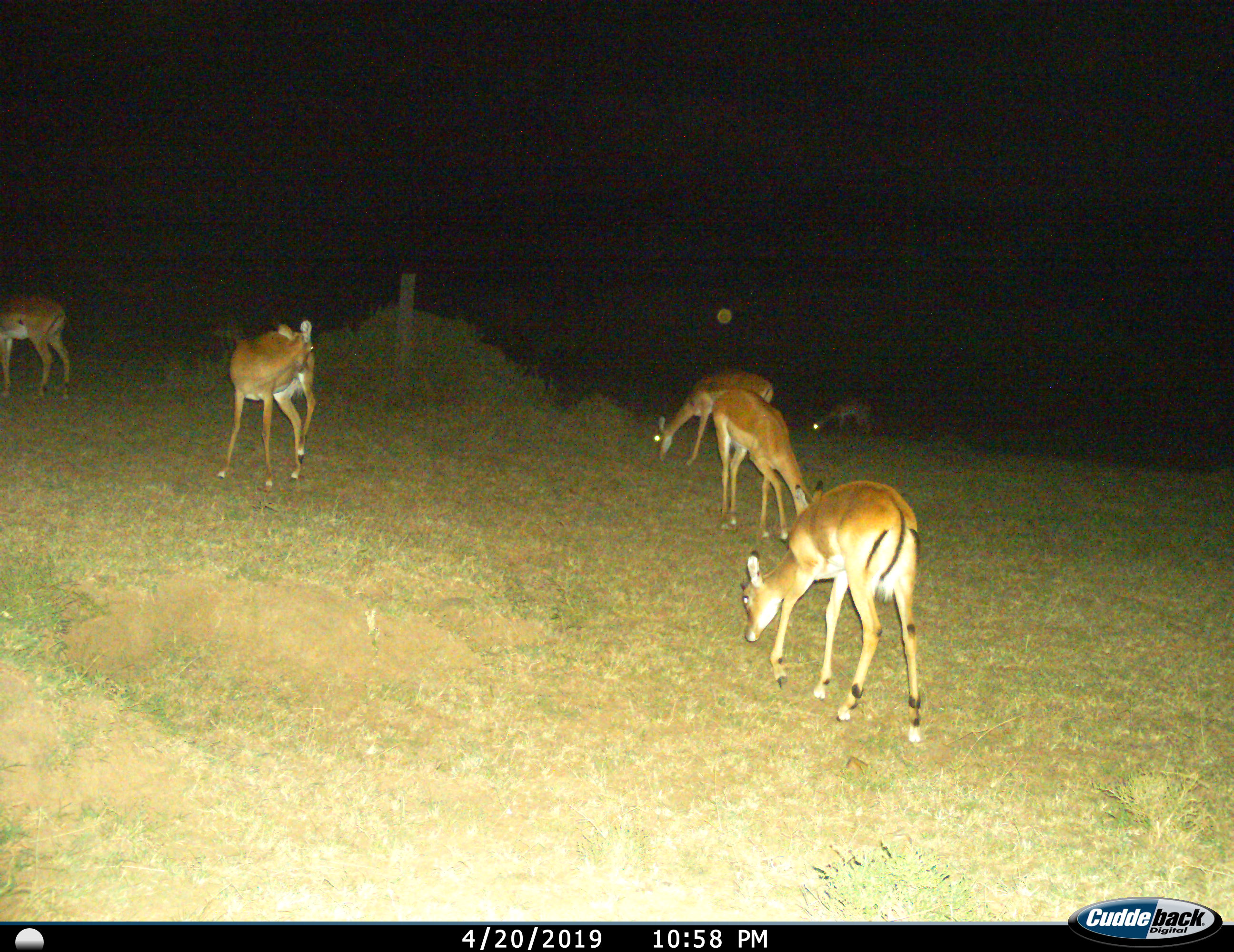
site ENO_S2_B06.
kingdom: Animalia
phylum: Chordata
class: Mammalia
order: Artiodactyla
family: Bovidae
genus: Aepyceros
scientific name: Aepyceros melampus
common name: impala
Impala (Aepyceros melampus), count 6. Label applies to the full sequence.